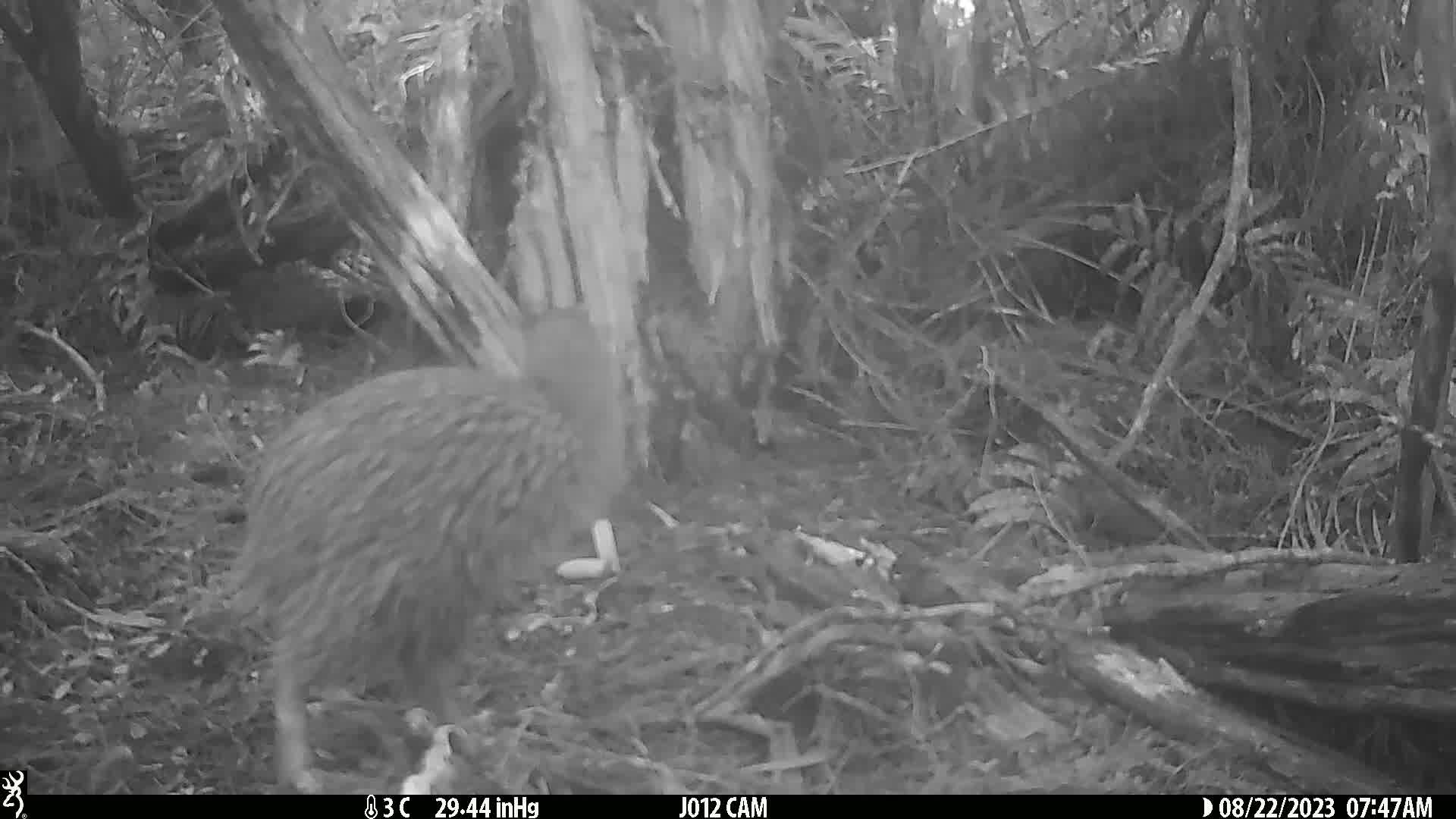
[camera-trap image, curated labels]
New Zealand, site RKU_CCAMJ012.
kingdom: Animalia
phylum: Chordata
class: Aves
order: Apterygiformes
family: Apterygidae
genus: Apteryx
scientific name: Apteryx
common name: kiwi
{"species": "kiwi (Apteryx)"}